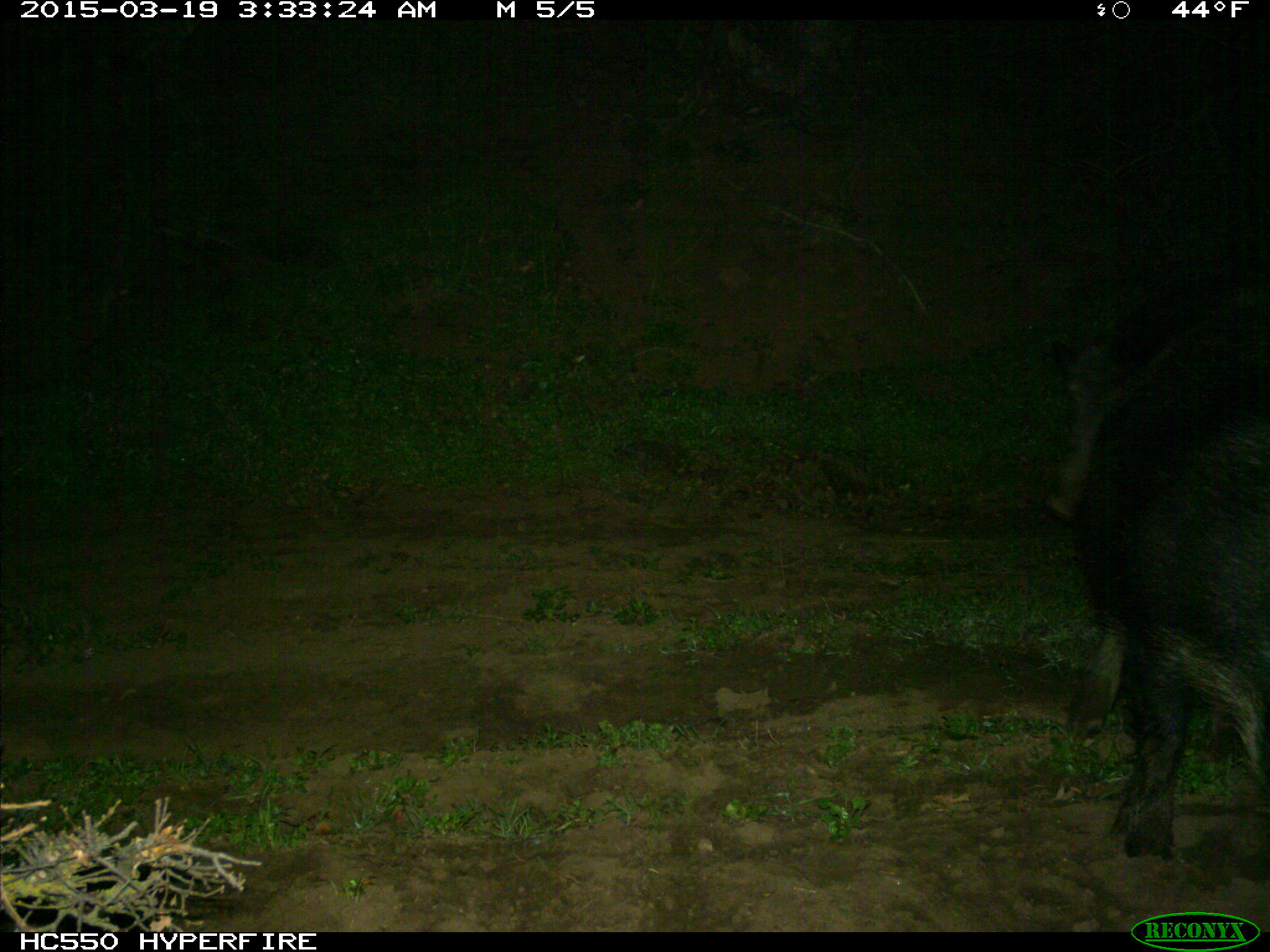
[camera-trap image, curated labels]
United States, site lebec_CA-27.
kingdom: Animalia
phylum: Chordata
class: Mammalia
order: Artiodactyla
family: Suidae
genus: Sus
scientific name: Sus scrofa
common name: wild boar